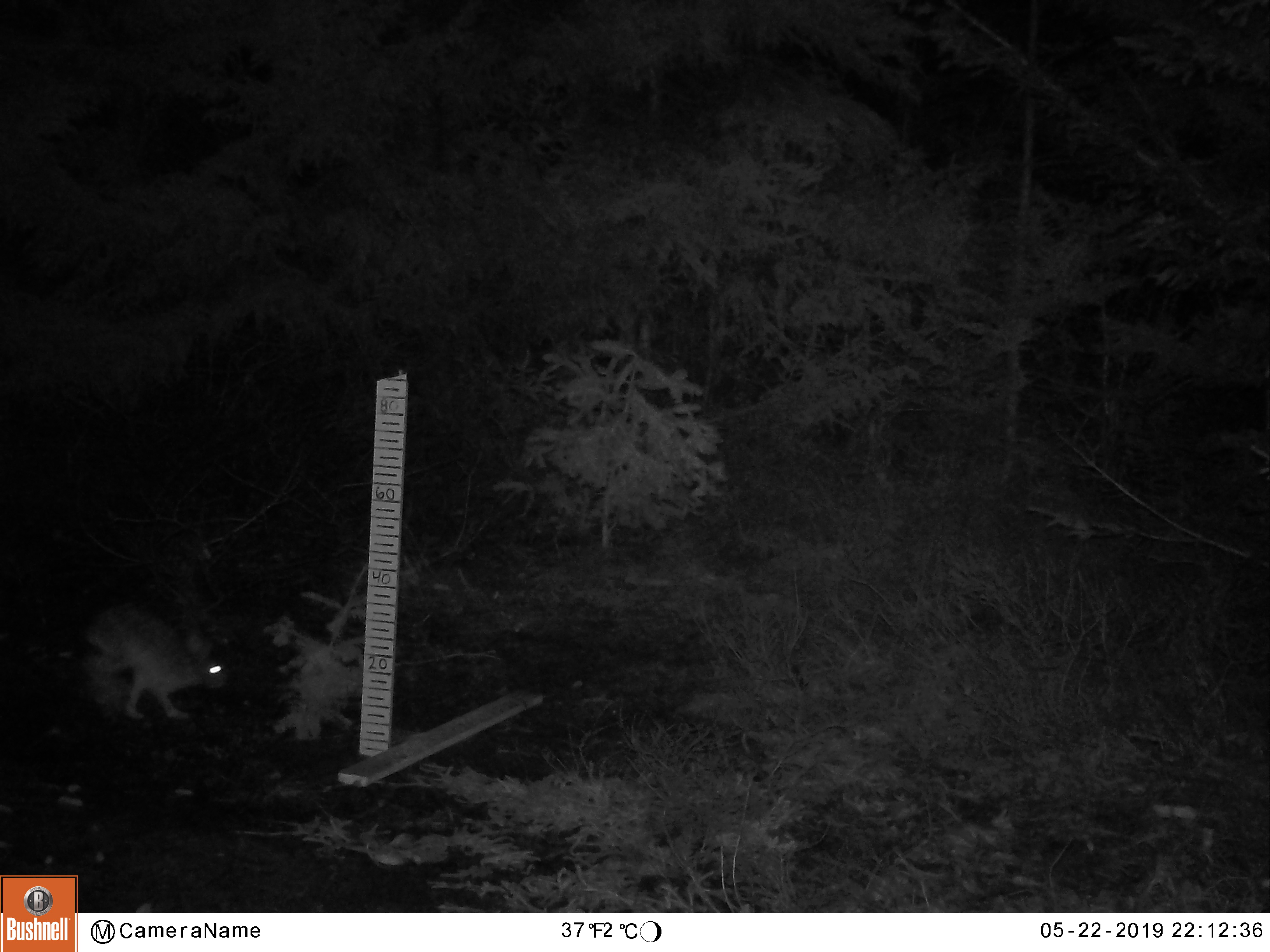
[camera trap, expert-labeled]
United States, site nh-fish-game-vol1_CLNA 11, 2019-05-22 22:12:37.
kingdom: Animalia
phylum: Chordata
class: Mammalia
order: Lagomorpha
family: Leporidae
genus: Lepus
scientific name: Lepus americanus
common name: snowshoe hare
Snowshoe hare (Lepus americanus).